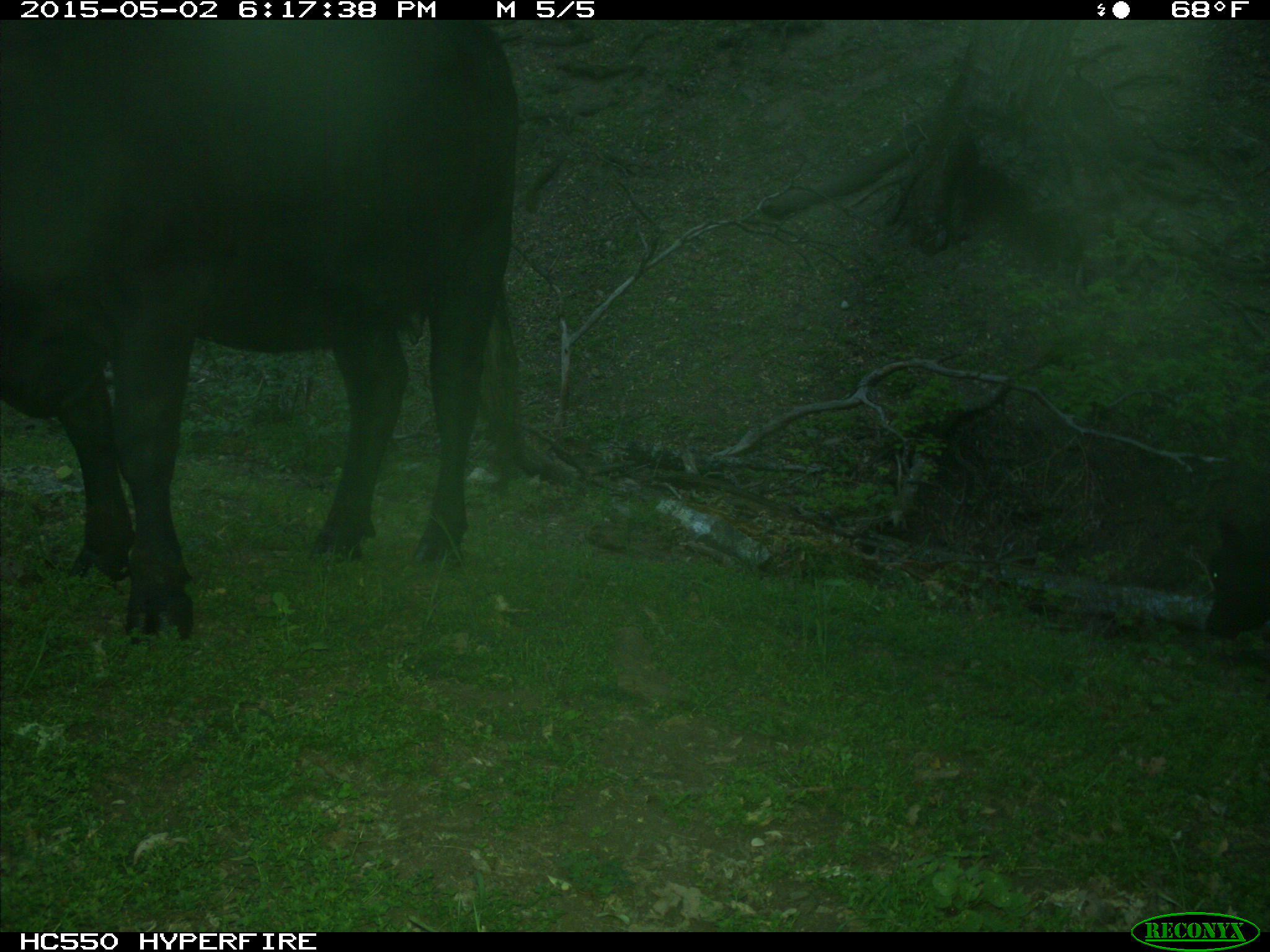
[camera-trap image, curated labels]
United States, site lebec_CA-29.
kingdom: Animalia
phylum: Chordata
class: Mammalia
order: Artiodactyla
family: Bovidae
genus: Bos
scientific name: Bos taurus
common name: domestic cow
Bos taurus (domestic cow).